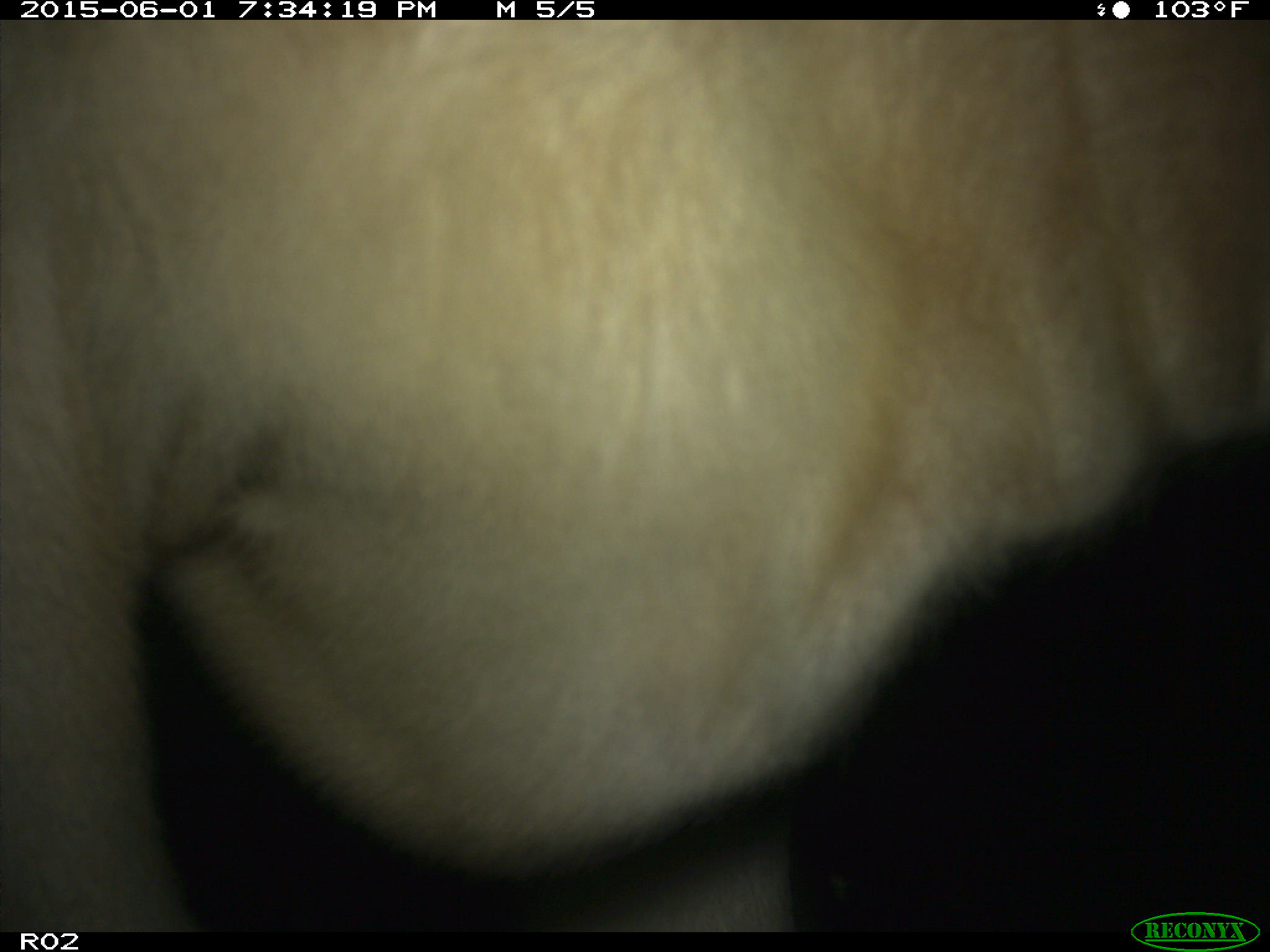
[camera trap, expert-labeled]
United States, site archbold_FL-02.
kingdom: Animalia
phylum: Chordata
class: Mammalia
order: Artiodactyla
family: Bovidae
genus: Bos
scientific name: Bos taurus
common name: domestic cow